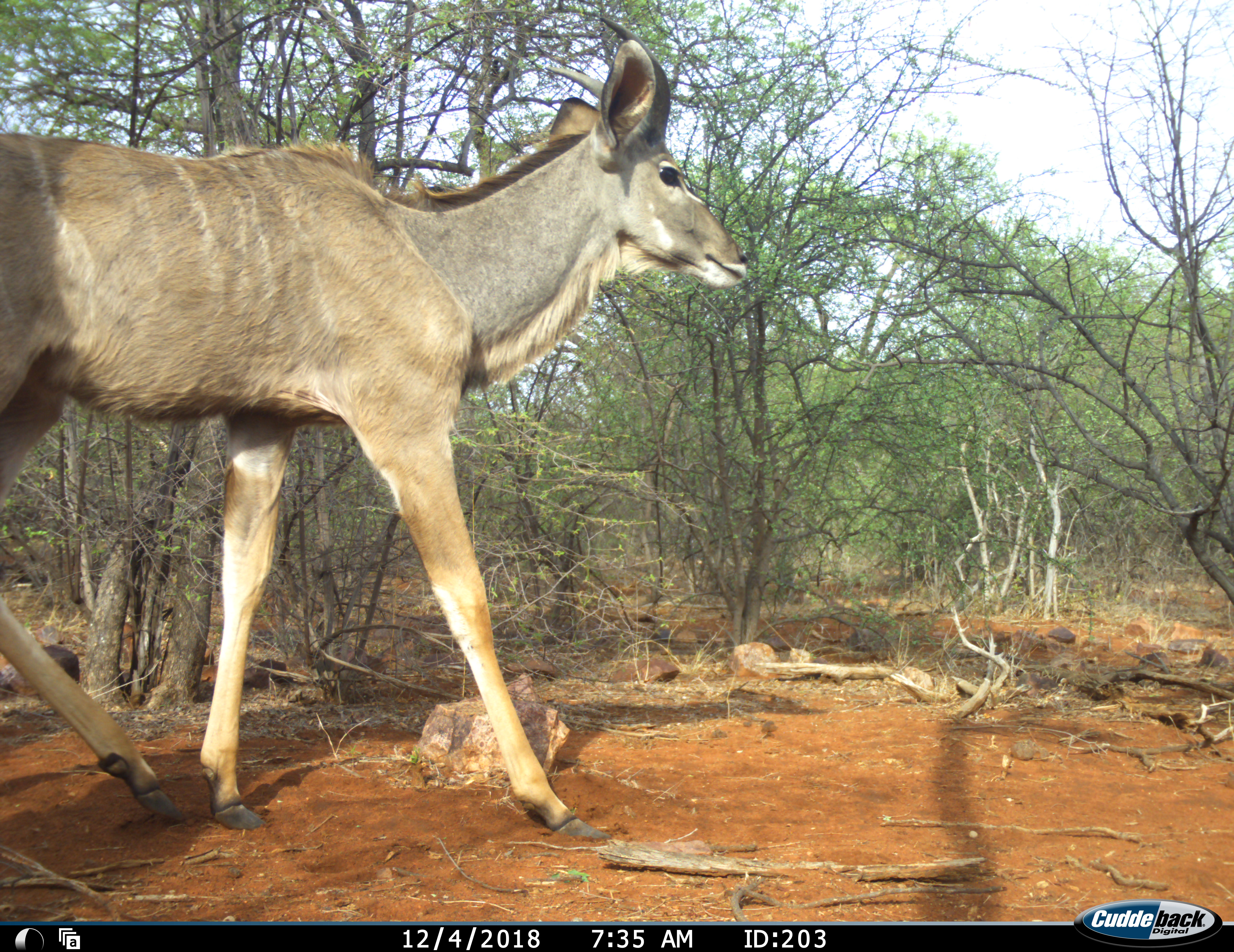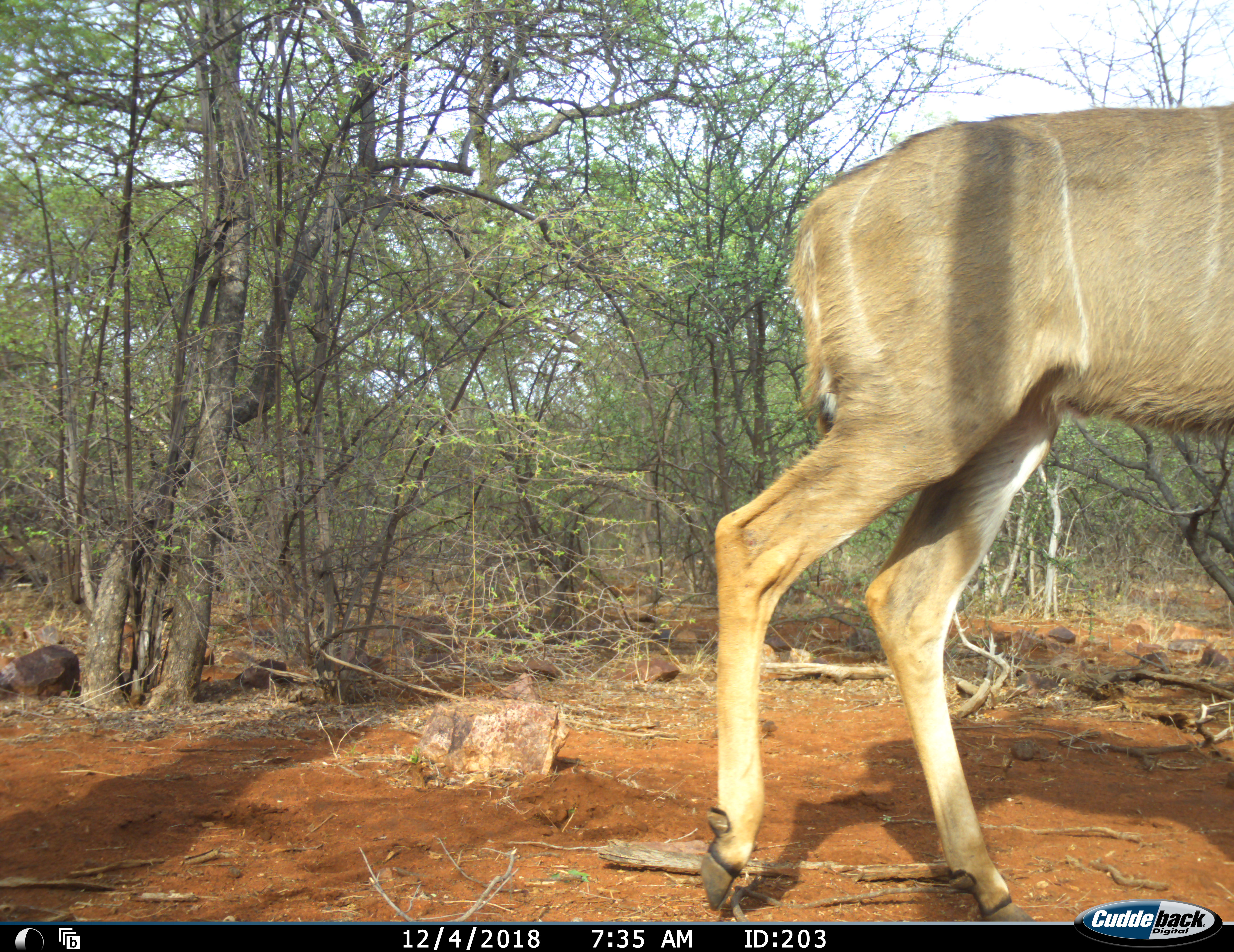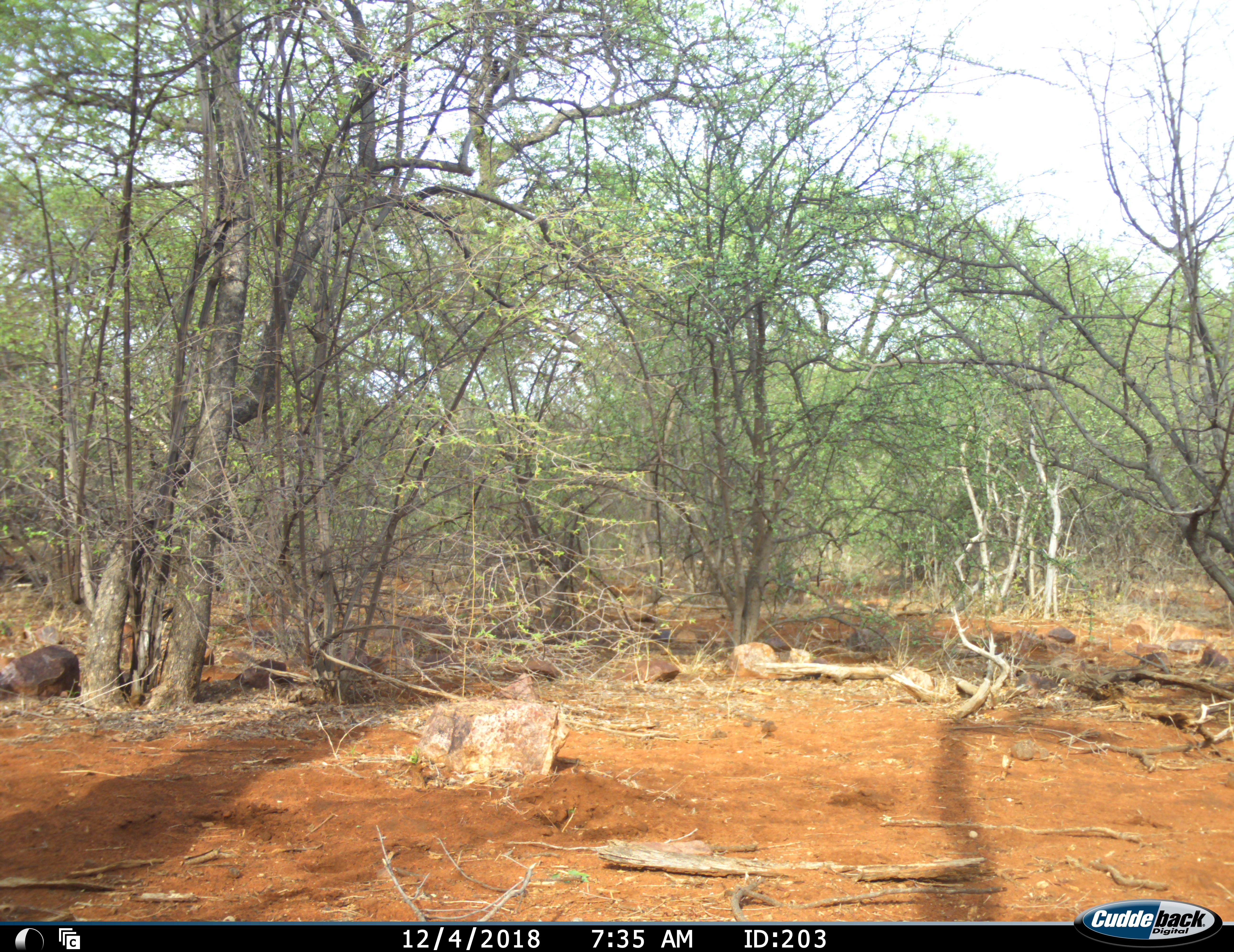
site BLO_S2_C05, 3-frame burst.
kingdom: Animalia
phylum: Chordata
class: Mammalia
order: Artiodactyla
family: Bovidae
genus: Tragelaphus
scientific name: Tragelaphus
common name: kudu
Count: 1.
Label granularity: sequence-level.